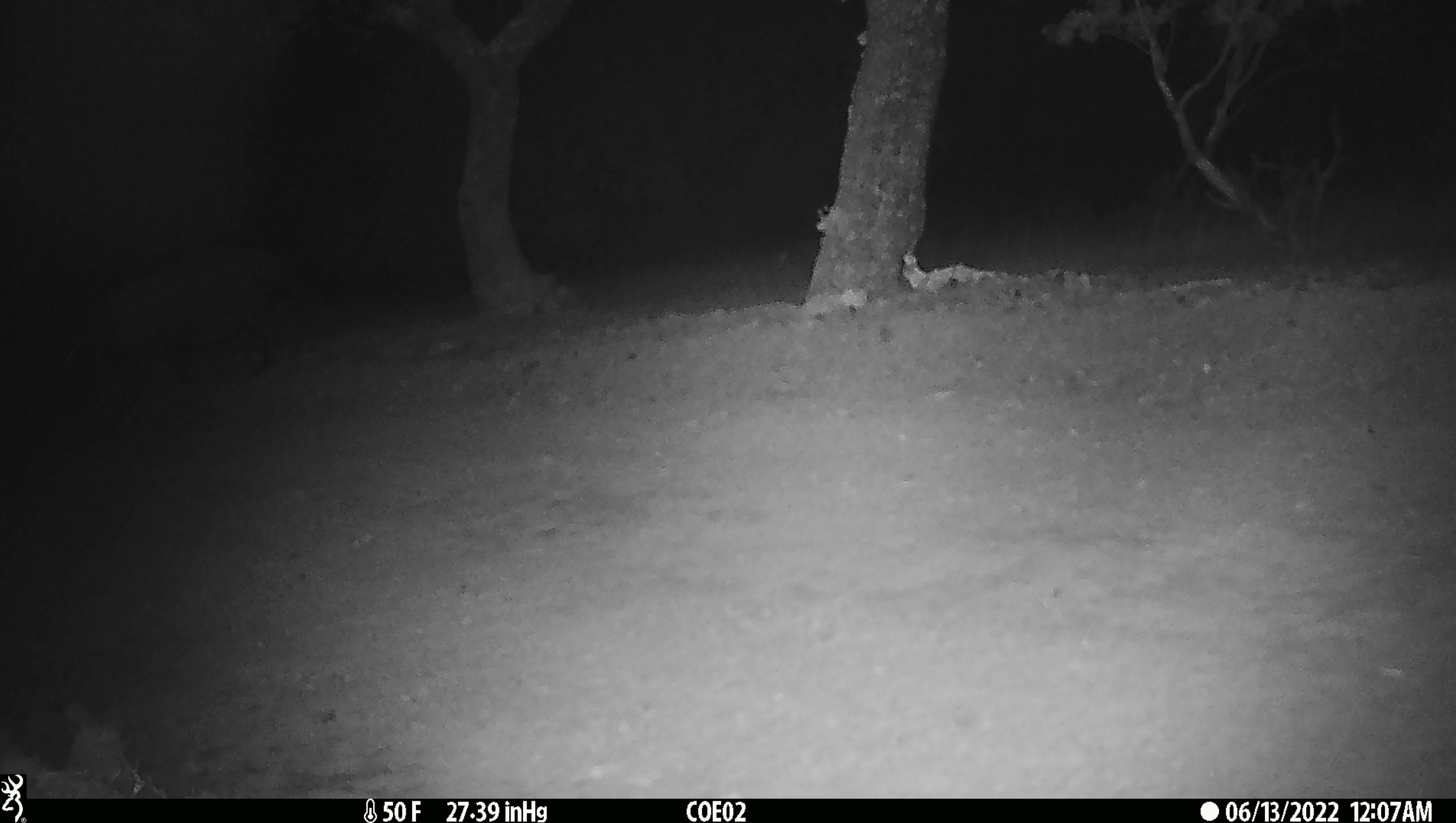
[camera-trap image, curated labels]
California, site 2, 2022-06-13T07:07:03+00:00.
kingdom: Animalia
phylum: Chordata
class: Mammalia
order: Artiodactyla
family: Suidae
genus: Sus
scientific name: Sus scrofa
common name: wild boar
Wild boar (Sus scrofa).